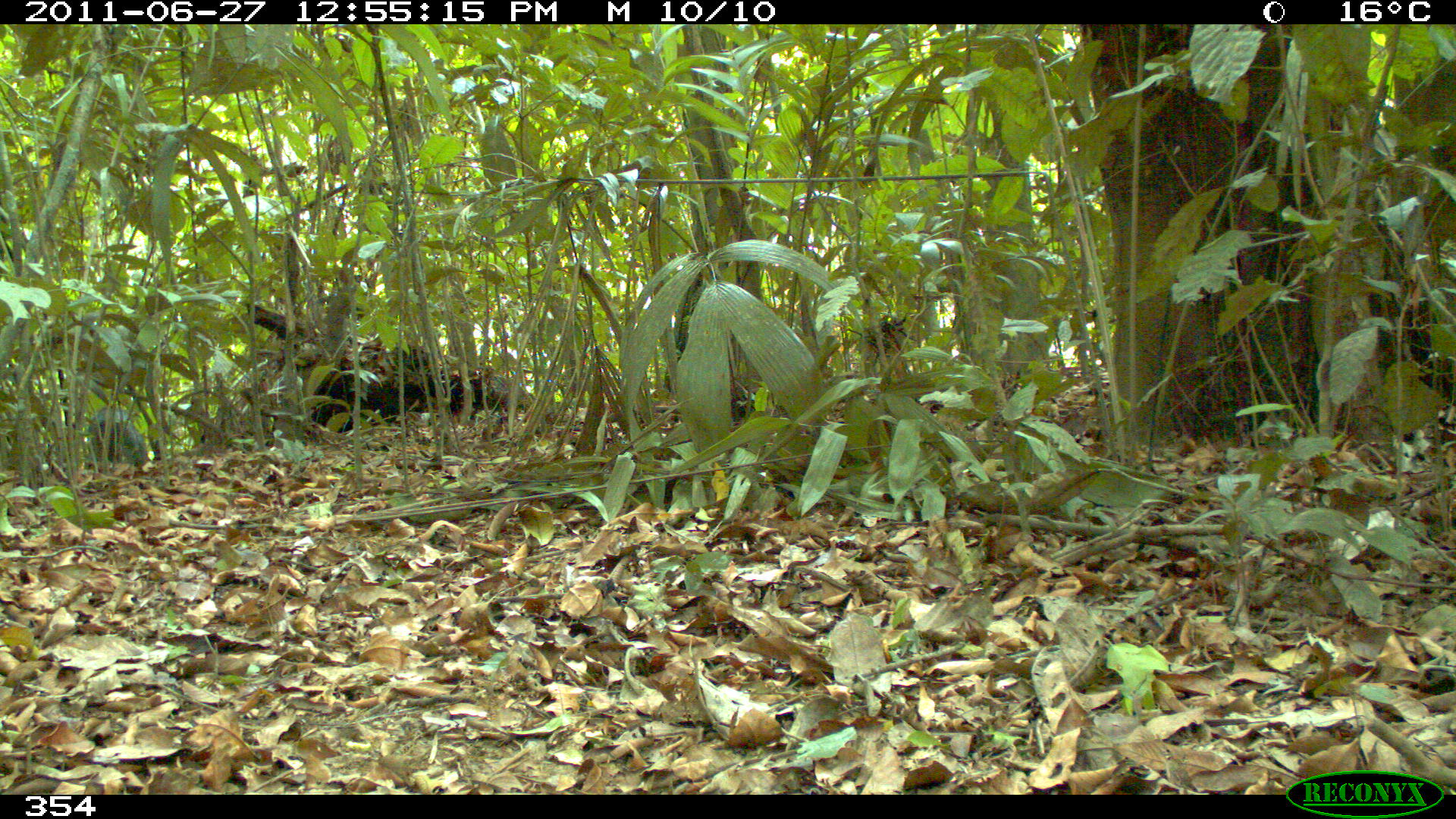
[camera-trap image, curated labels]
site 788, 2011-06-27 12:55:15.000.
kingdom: Animalia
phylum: Chordata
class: Mammalia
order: Artiodactyla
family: Tayassuidae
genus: Tayassu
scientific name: Tayassu pecari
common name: white-lipped peccary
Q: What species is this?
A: Tayassu pecari (white-lipped peccary).